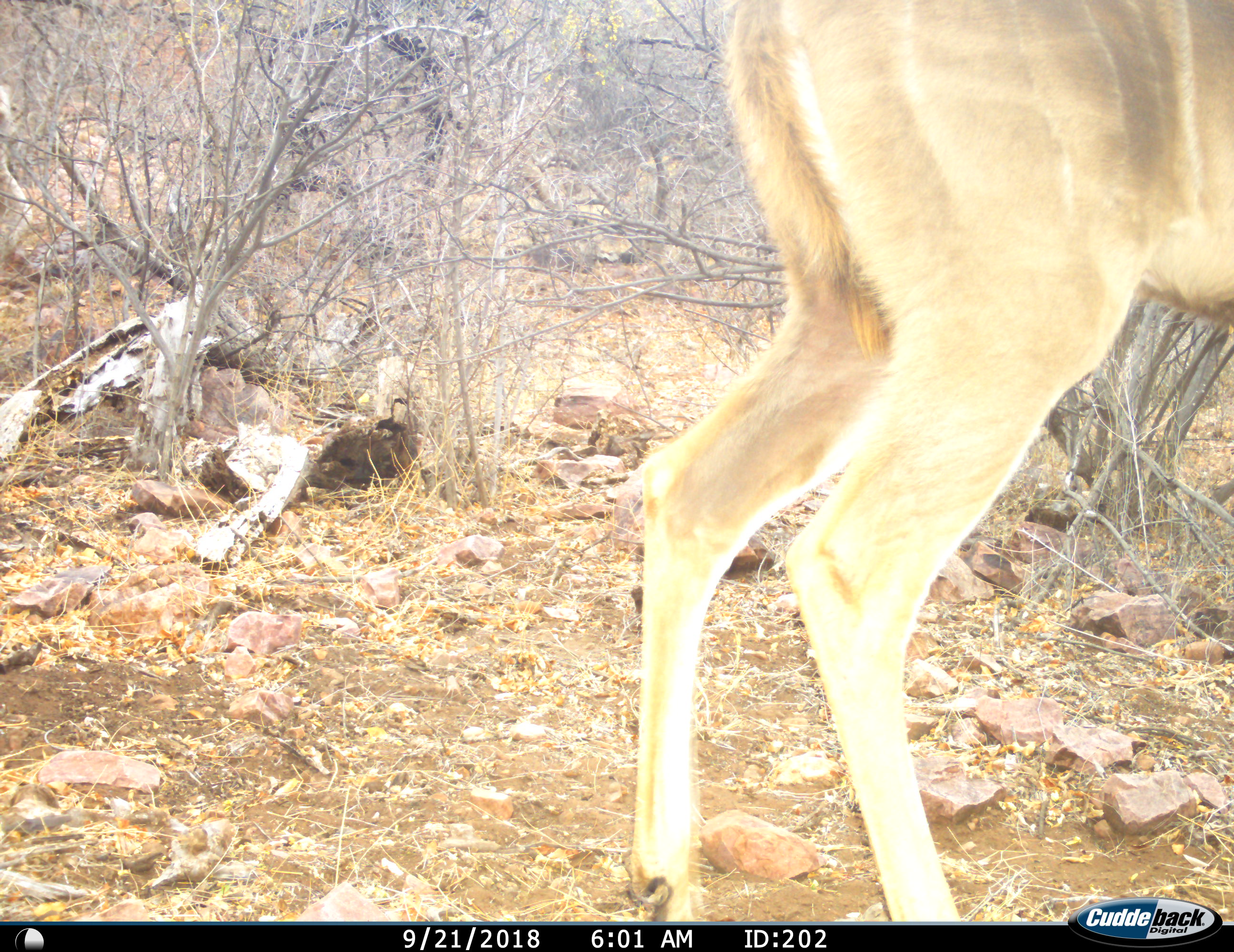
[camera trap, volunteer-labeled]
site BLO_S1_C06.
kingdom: Animalia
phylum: Chordata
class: Mammalia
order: Artiodactyla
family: Bovidae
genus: Tragelaphus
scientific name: Tragelaphus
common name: kudu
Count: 1.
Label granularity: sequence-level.